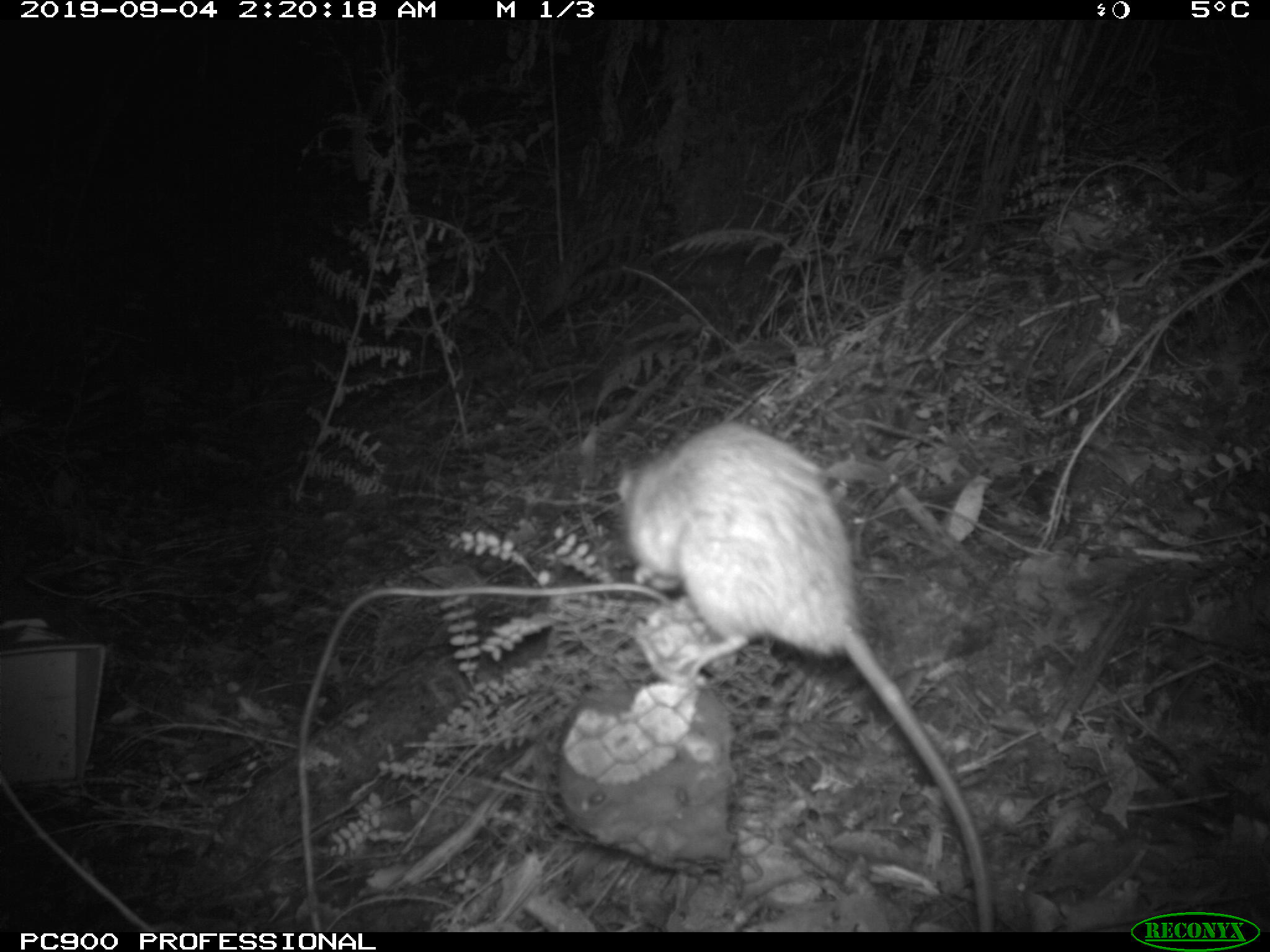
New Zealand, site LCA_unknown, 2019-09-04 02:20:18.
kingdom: Animalia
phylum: Chordata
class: Mammalia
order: Rodentia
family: Muridae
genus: Rattus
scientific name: Rattus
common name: rat